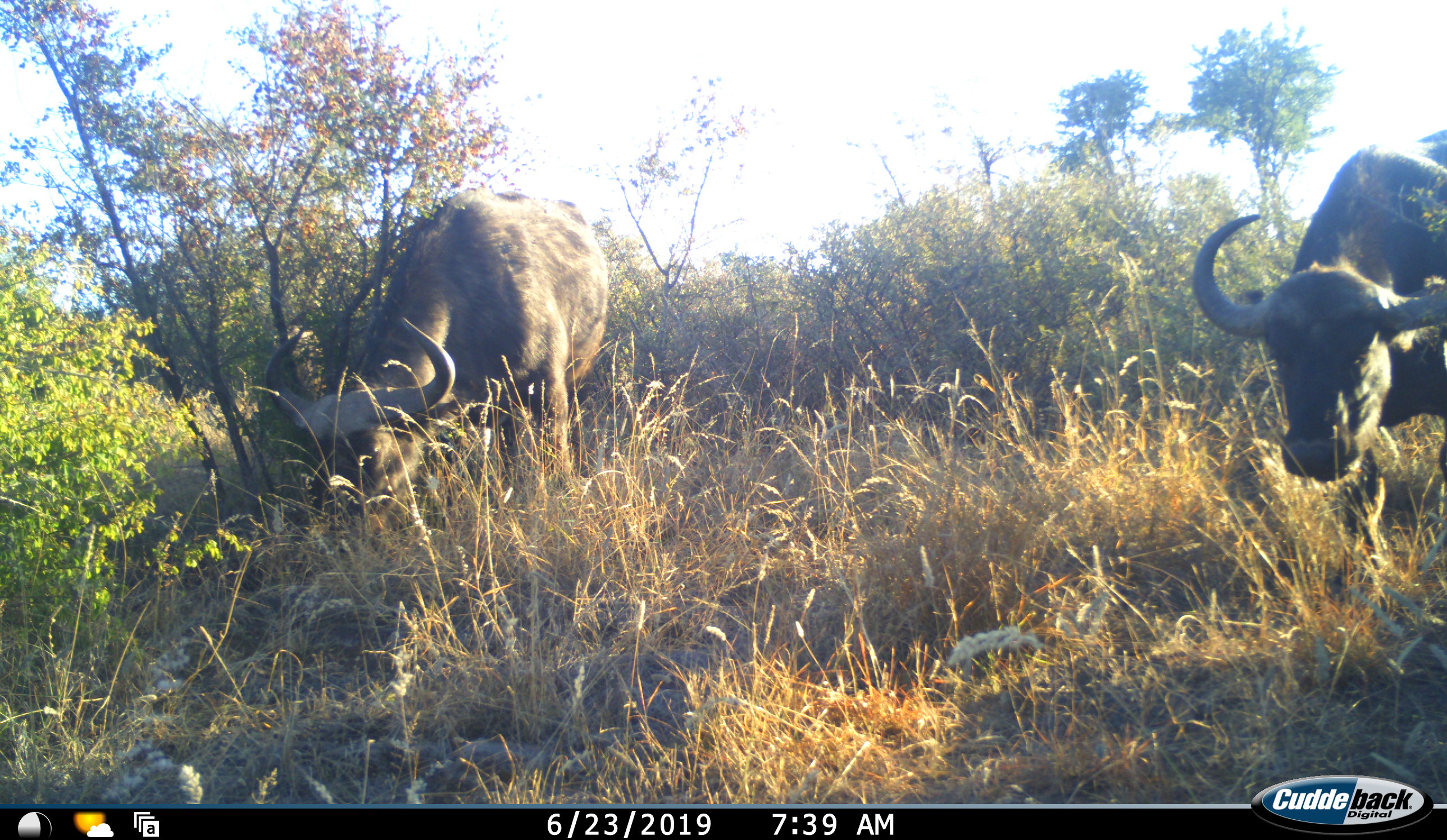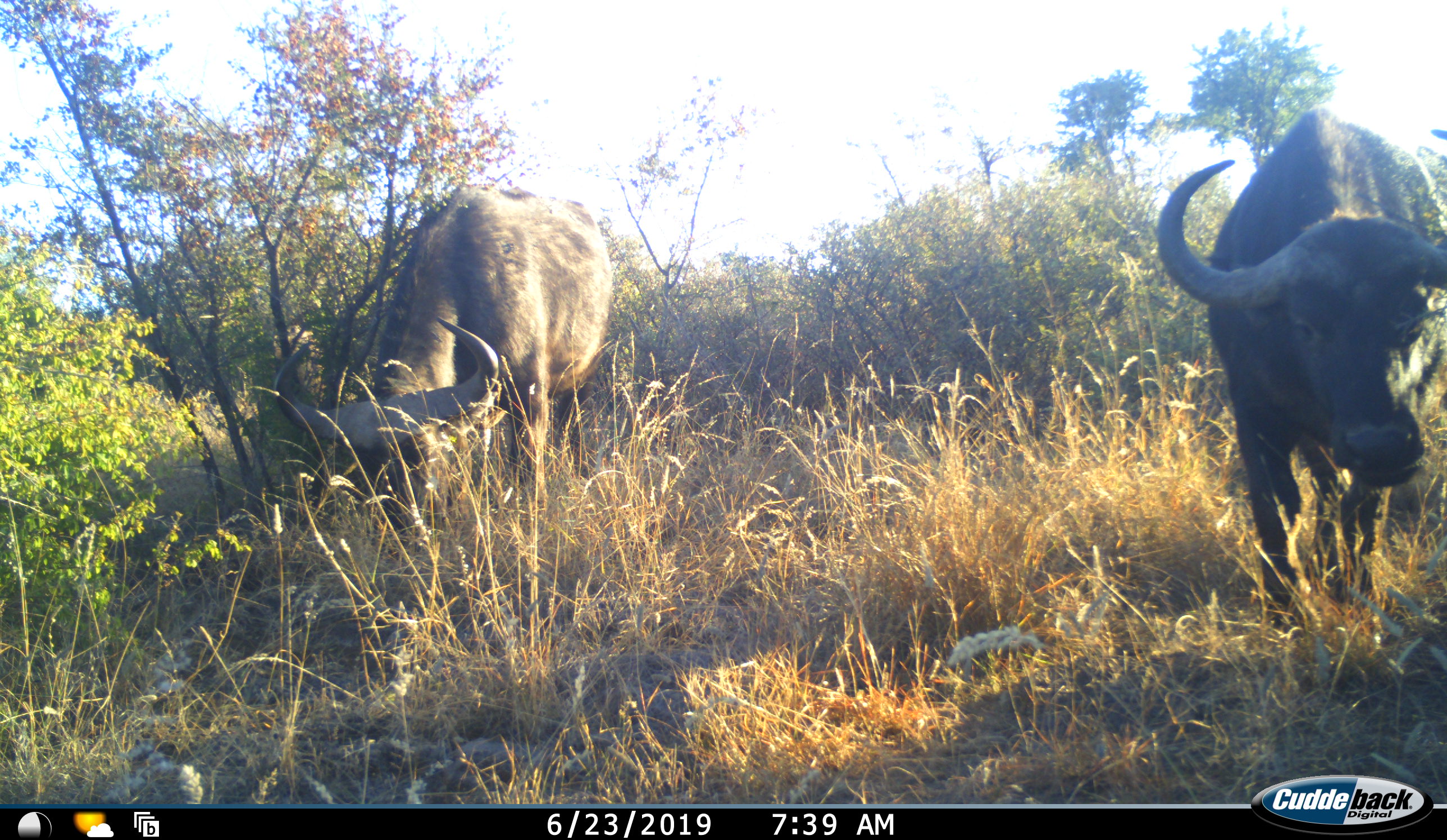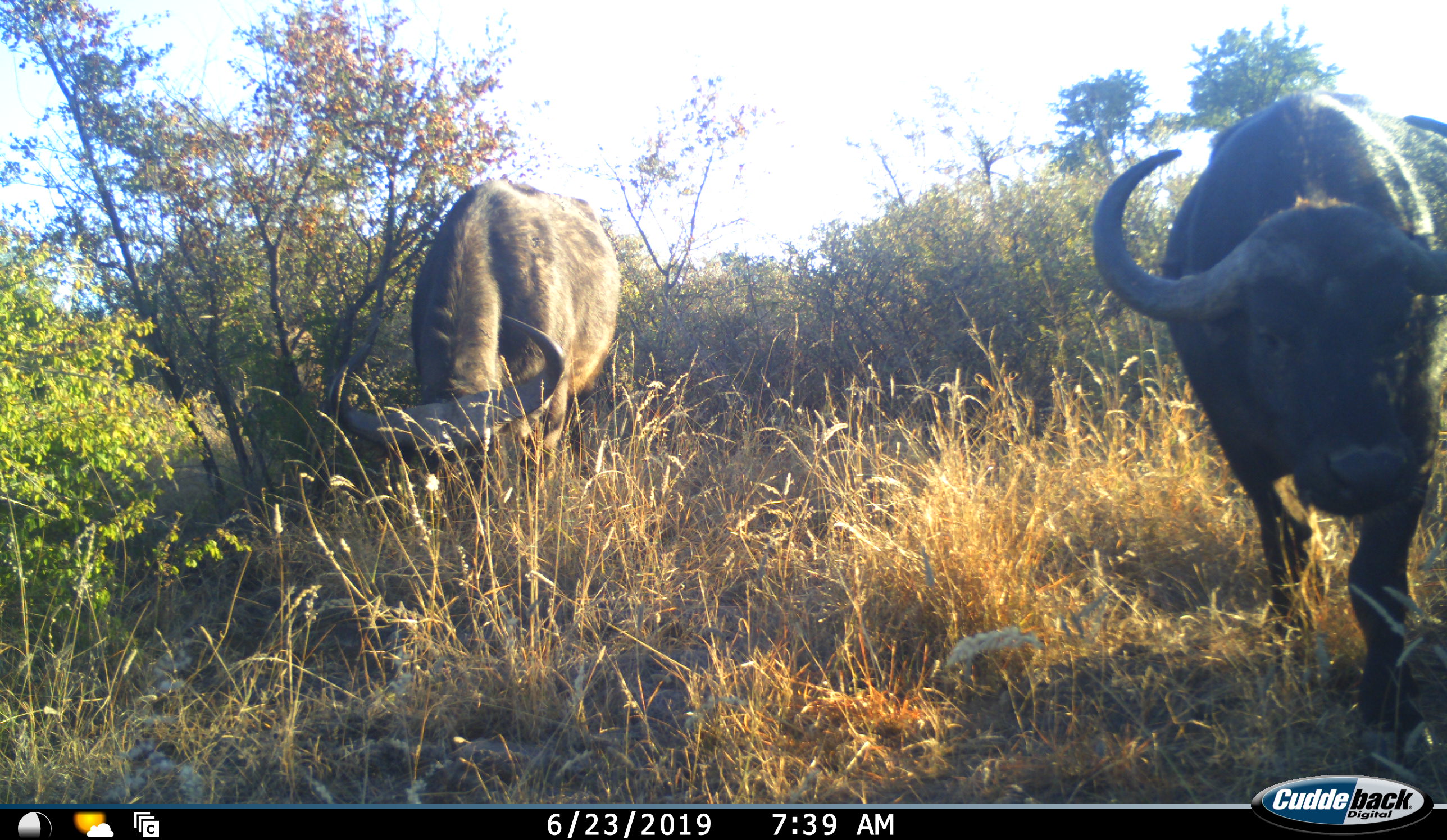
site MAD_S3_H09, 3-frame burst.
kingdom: Animalia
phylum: Chordata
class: Mammalia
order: Artiodactyla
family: Bovidae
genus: Syncerus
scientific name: Syncerus caffer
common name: african buffalo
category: buffalo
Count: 2.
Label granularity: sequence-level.